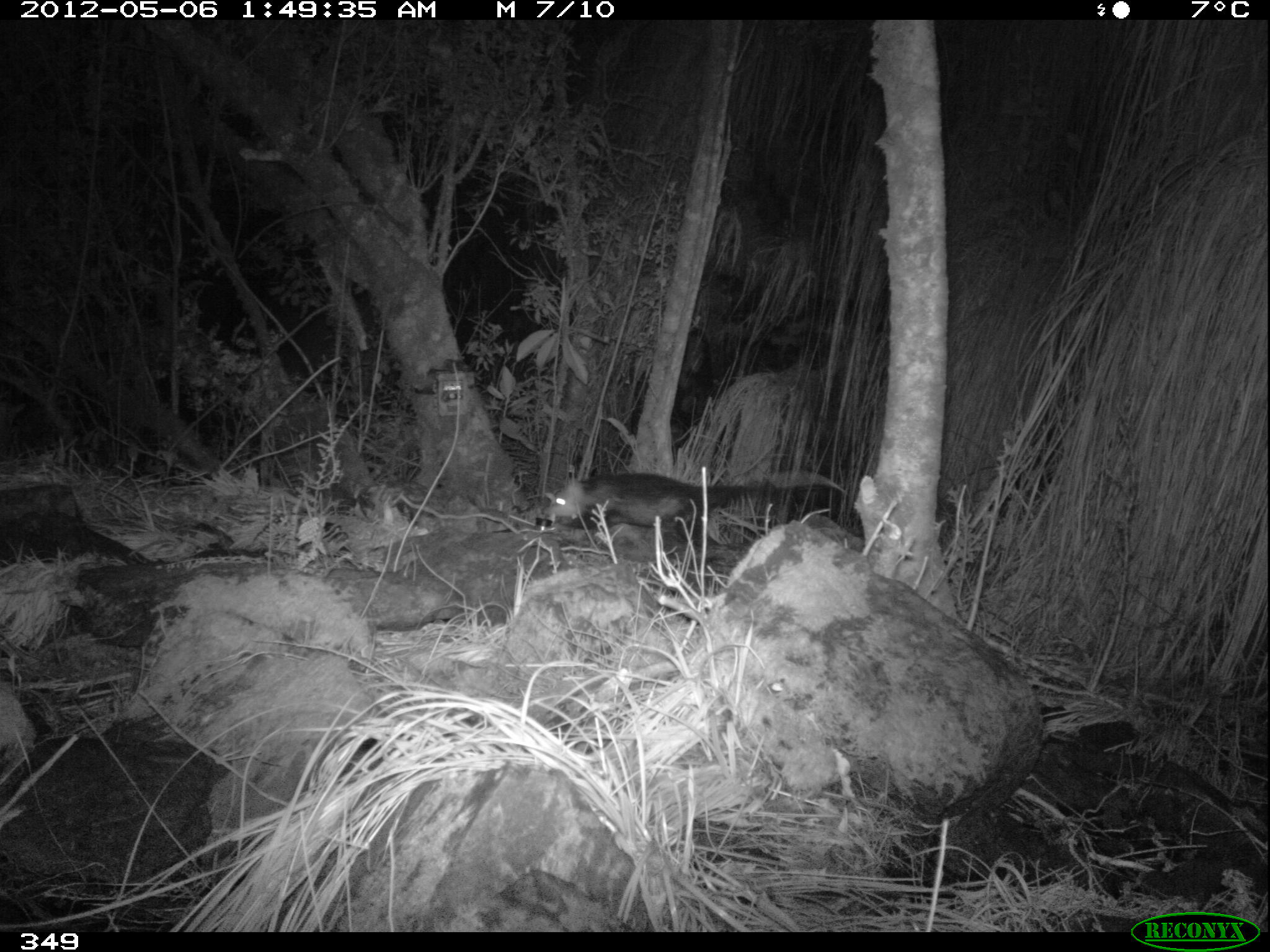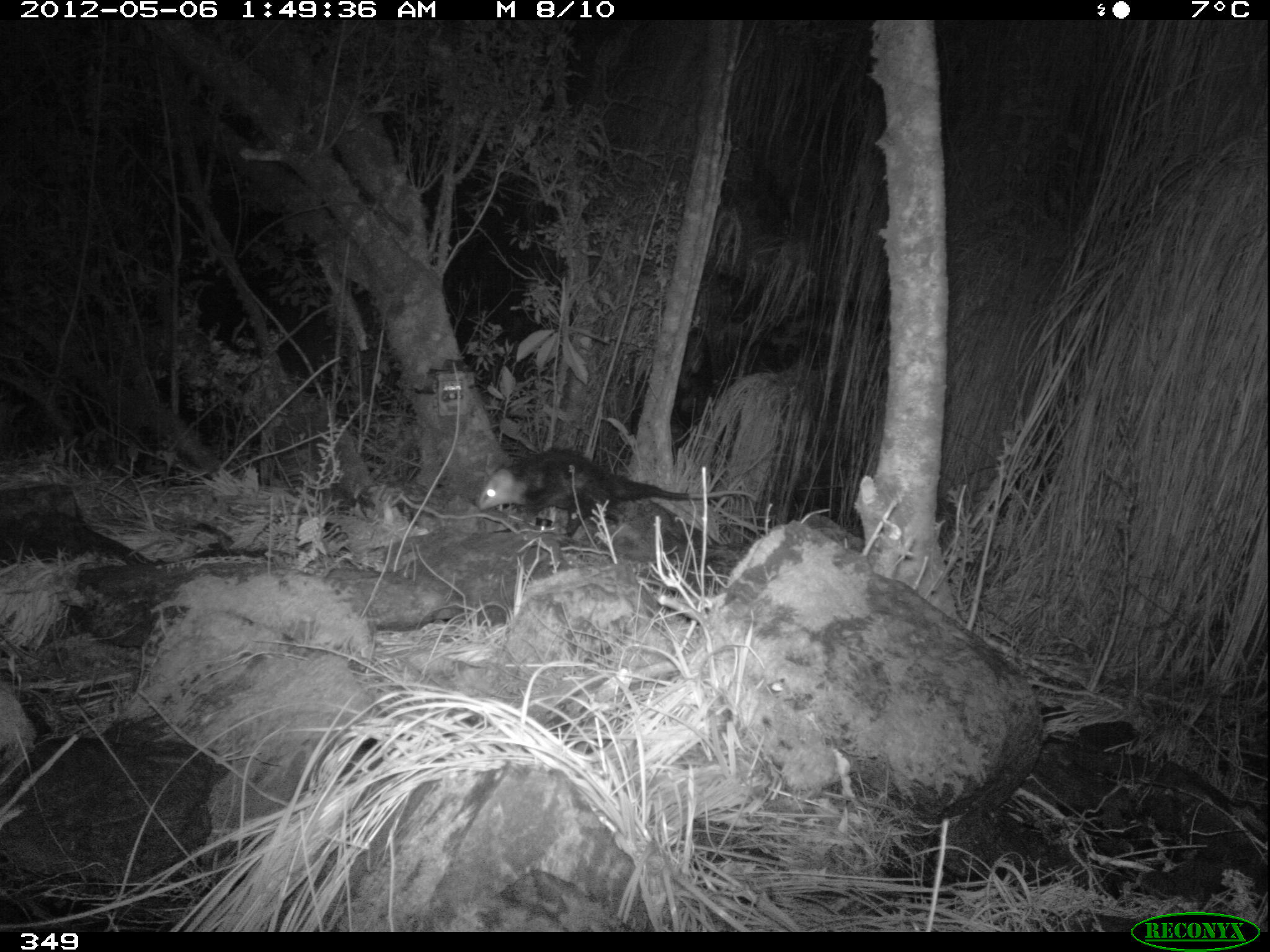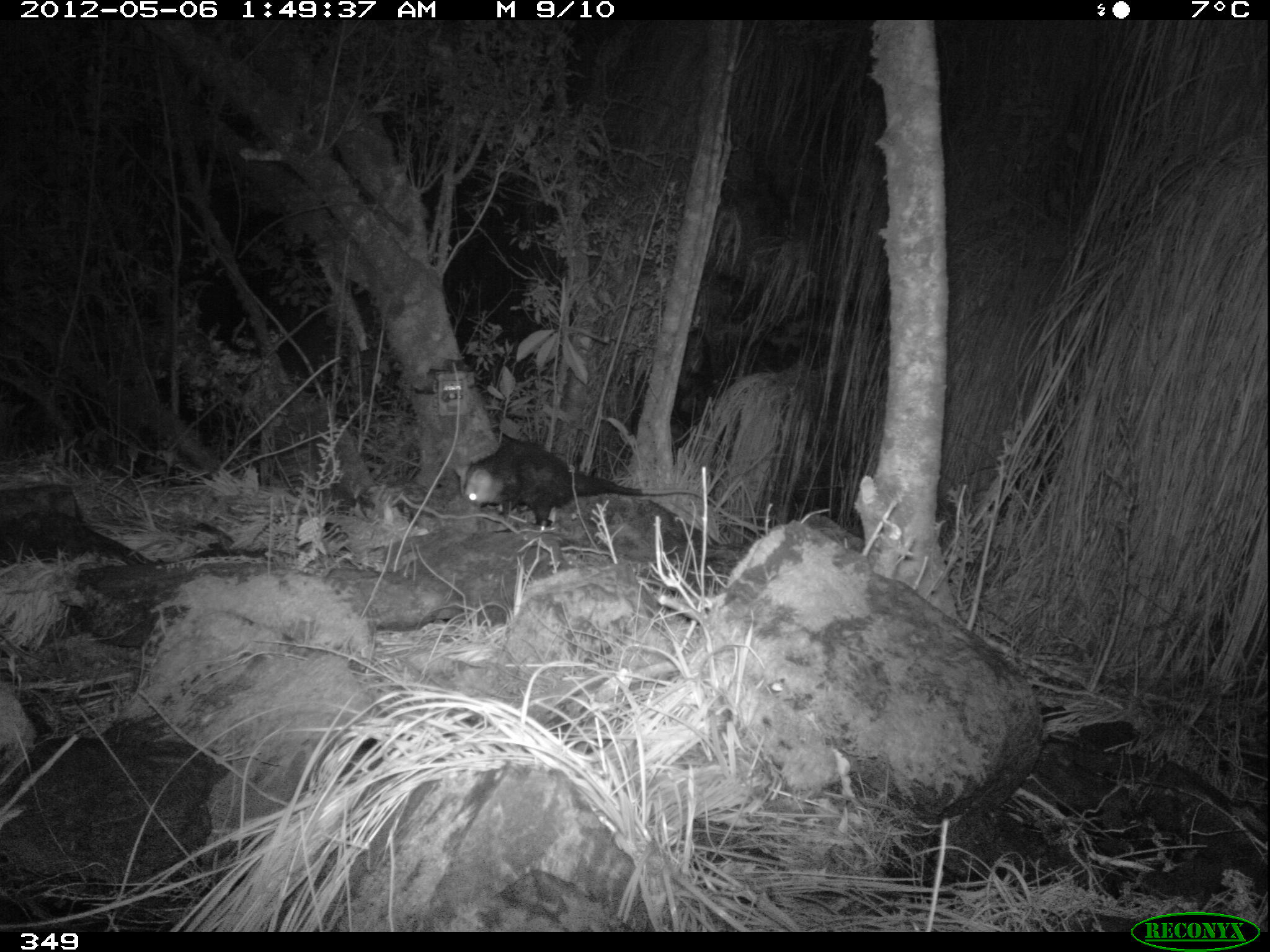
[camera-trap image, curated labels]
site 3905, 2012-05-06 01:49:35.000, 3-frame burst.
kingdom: Animalia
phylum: Chordata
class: Mammalia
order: Didelphimorphia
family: Didelphidae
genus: Didelphis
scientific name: Didelphis pernigra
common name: andean white-eared opossum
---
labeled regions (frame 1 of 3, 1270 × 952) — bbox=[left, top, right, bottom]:
didelphis pernigra: bbox=[543, 469, 842, 548]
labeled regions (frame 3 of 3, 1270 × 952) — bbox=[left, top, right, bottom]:
didelphis pernigra: bbox=[461, 439, 724, 528]